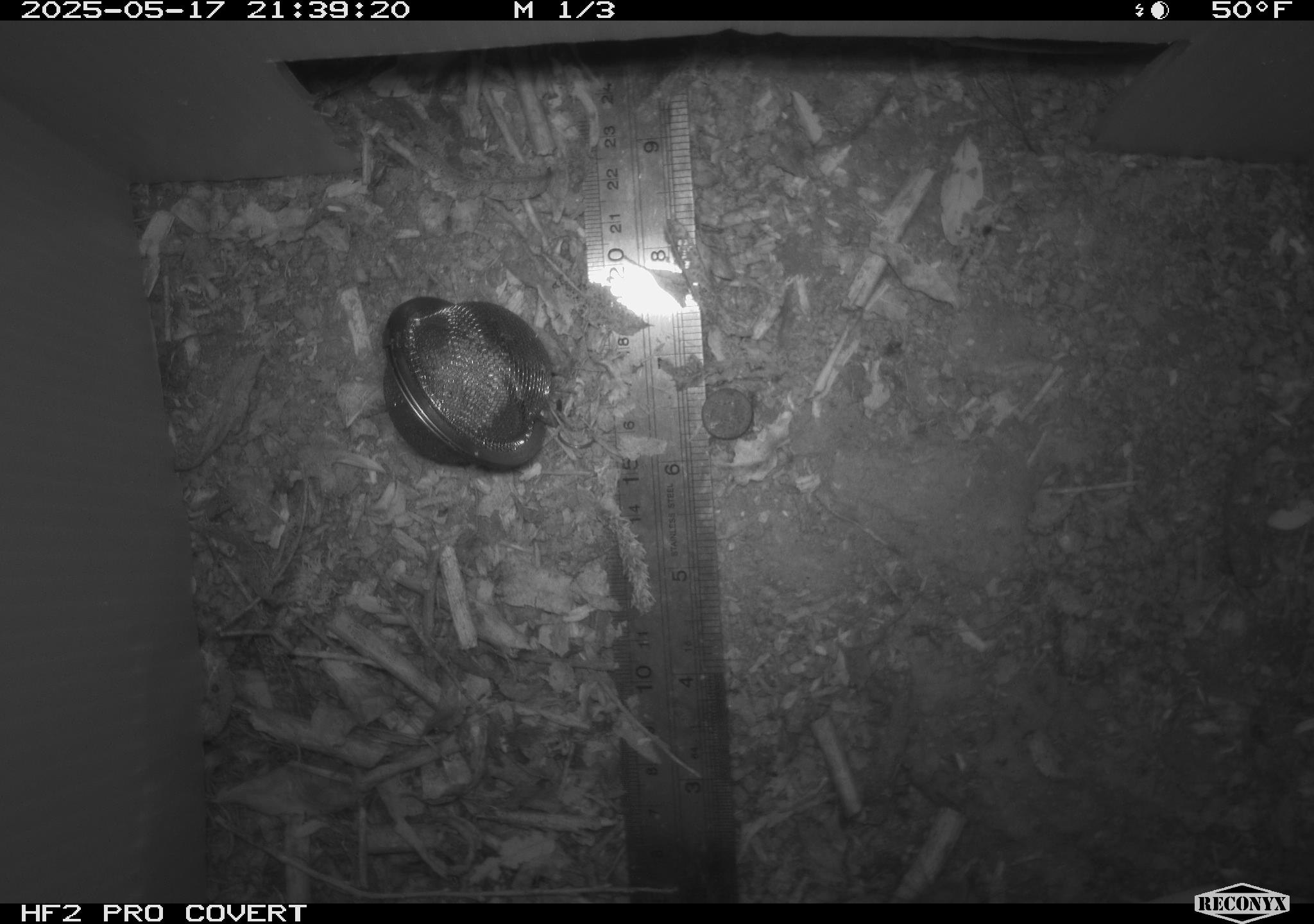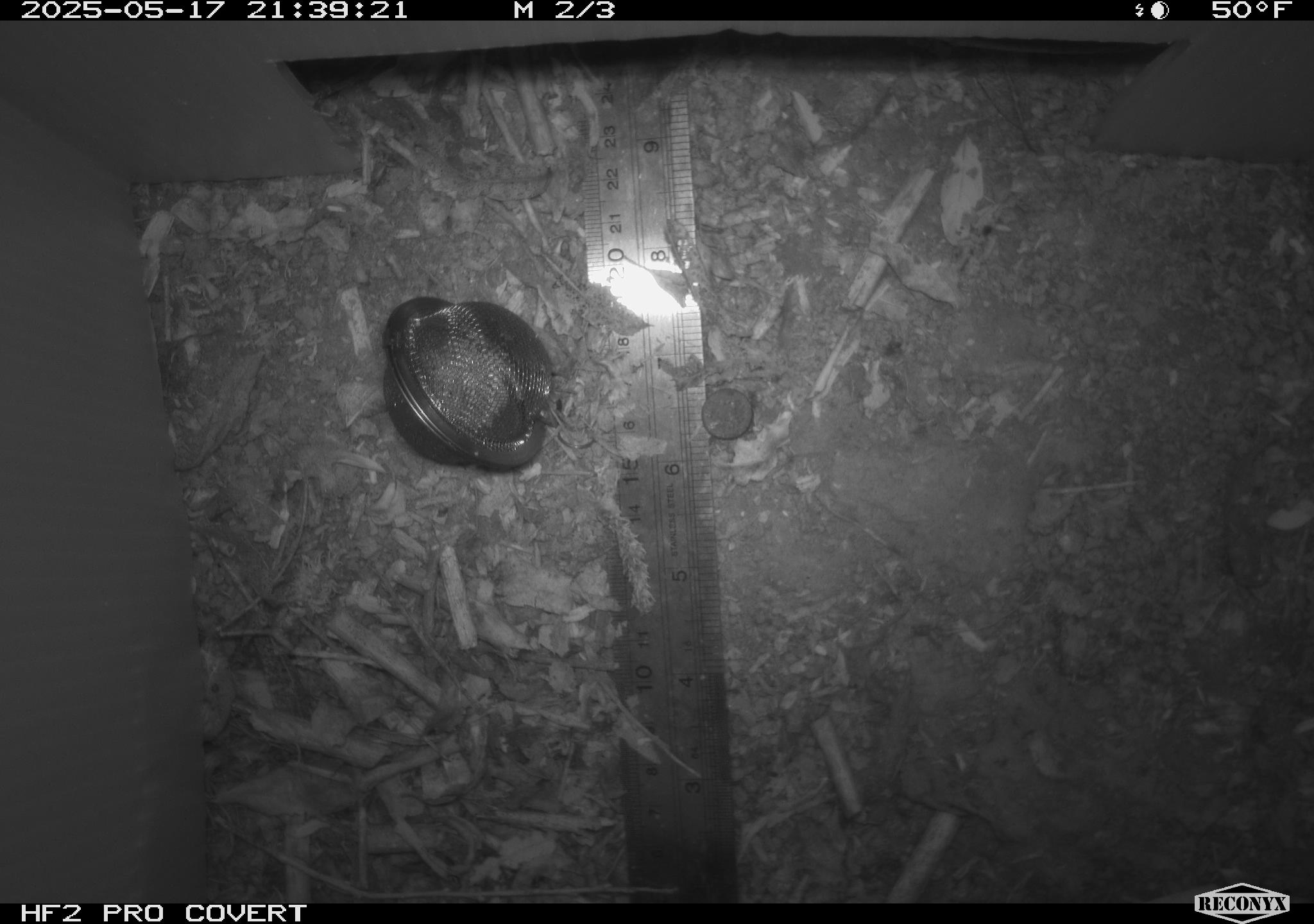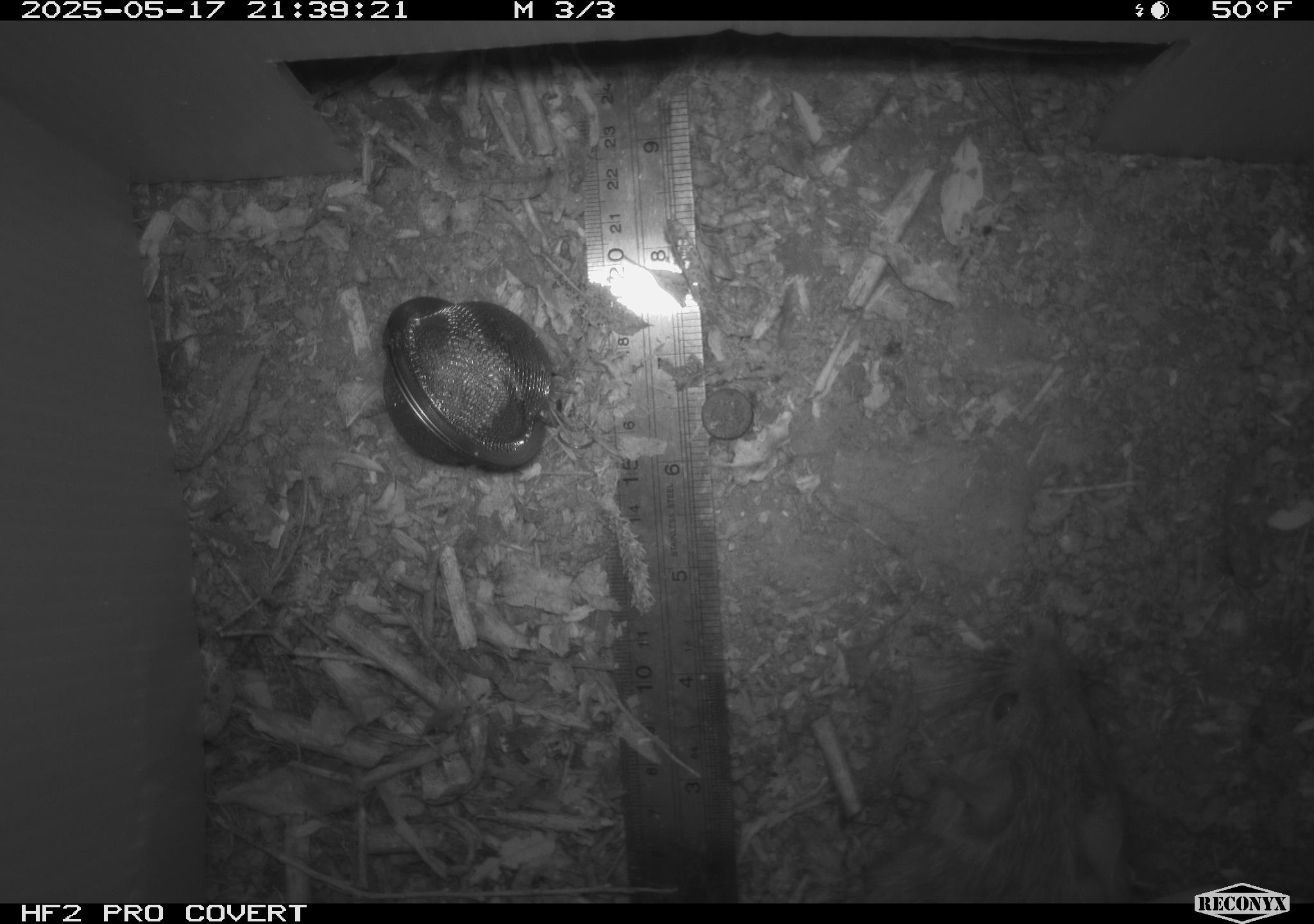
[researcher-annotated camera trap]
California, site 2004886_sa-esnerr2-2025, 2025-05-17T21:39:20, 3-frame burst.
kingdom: Animalia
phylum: Chordata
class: Mammalia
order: Rodentia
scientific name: Rodentia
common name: rodent